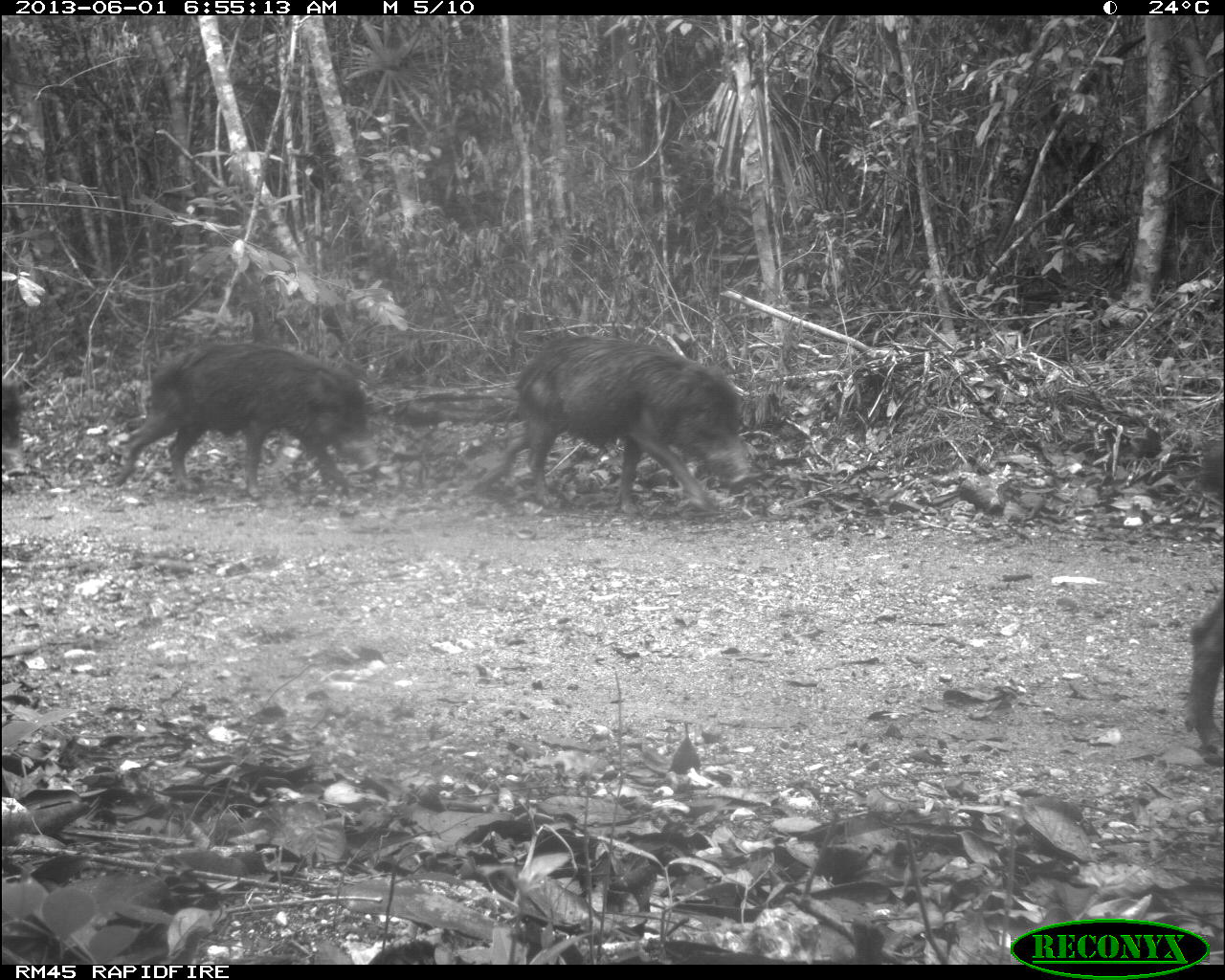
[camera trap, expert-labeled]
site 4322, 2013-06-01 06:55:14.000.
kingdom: Animalia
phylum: Chordata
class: Mammalia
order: Artiodactyla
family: Tayassuidae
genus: Tayassu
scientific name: Tayassu pecari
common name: white-lipped peccary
Tayassu pecari (white-lipped peccary), count 39.